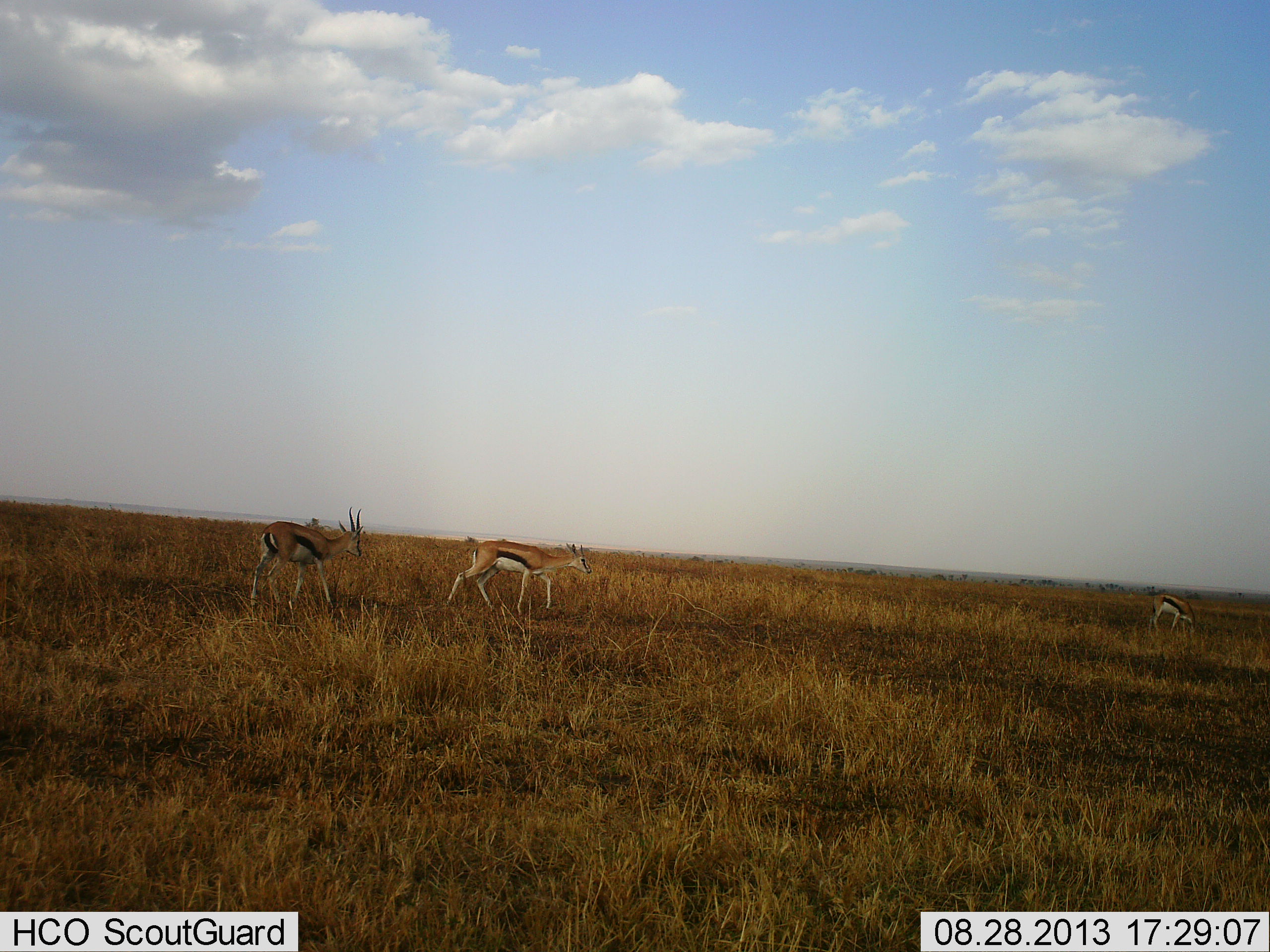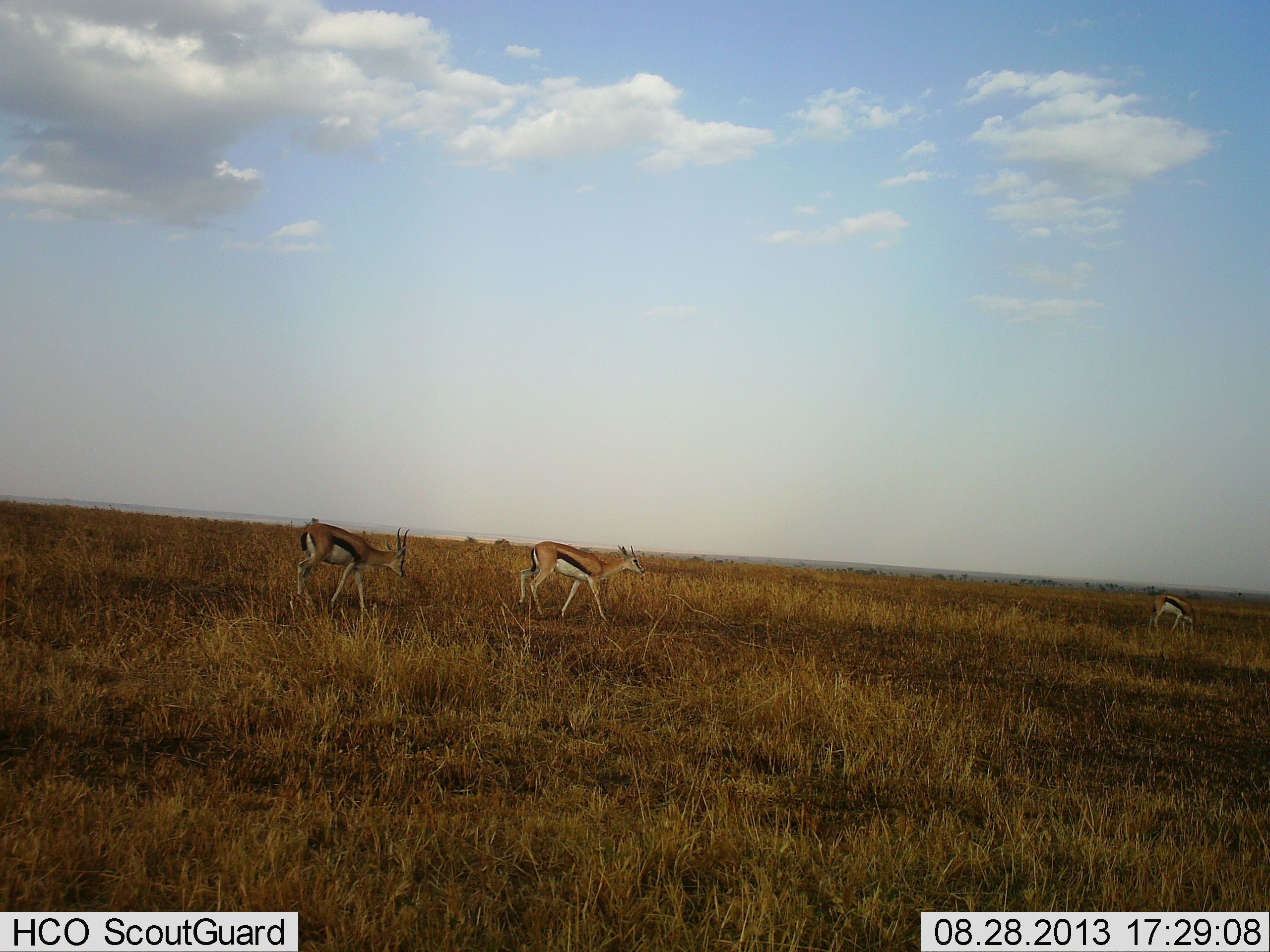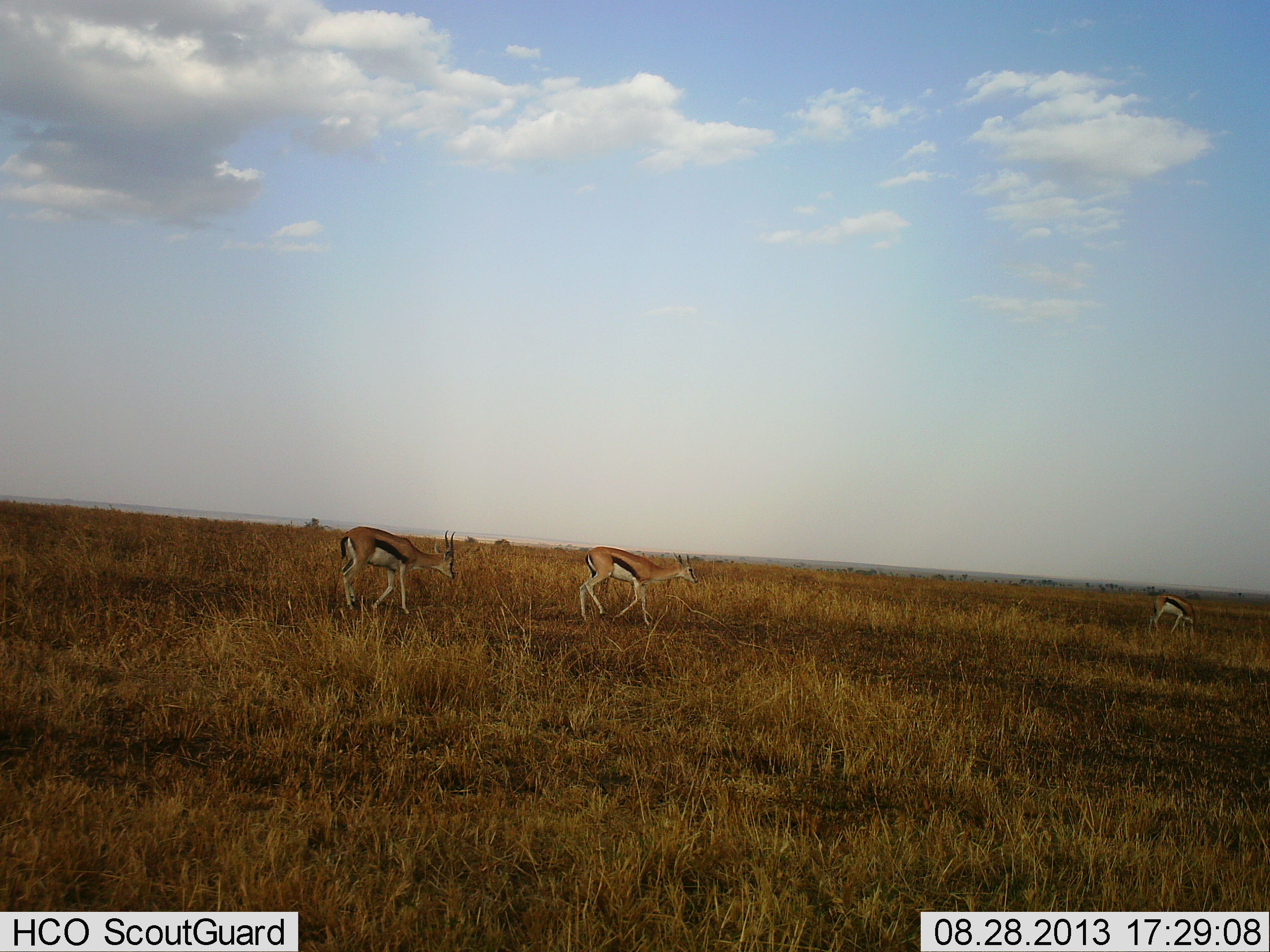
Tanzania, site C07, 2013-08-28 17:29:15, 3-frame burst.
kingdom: Animalia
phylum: Chordata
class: Mammalia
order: Artiodactyla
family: Bovidae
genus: Eudorcas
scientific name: Eudorcas thomsonii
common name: thomson's gazelle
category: gazellethomsons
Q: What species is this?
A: Gazellethomsons (thomson's gazelle) (Eudorcas thomsonii).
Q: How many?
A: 3.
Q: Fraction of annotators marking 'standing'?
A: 20%.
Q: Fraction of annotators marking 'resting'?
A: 0%.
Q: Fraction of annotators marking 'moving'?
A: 100%.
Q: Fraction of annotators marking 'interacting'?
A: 0%.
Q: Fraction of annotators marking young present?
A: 0%.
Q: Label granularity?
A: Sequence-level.